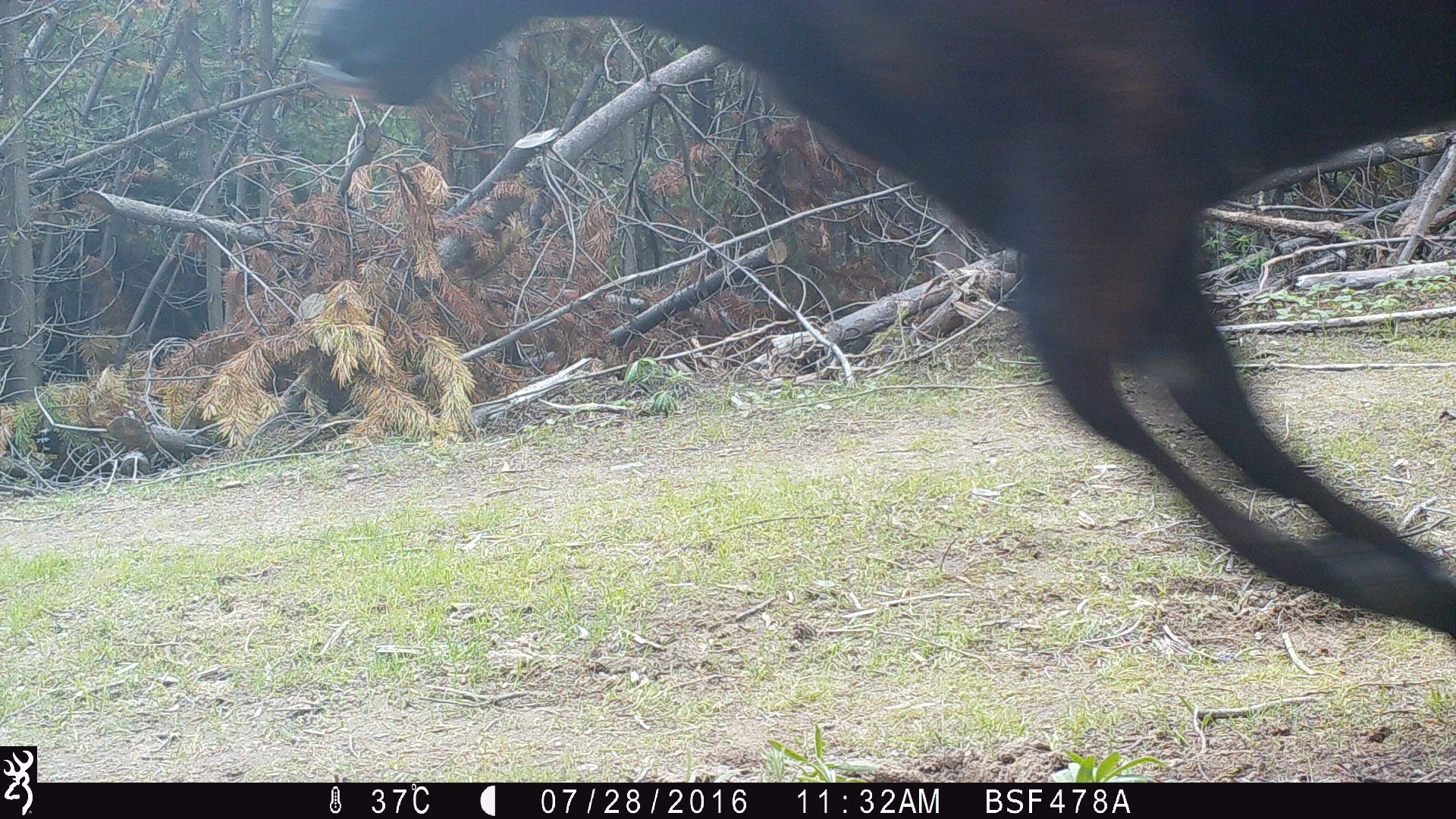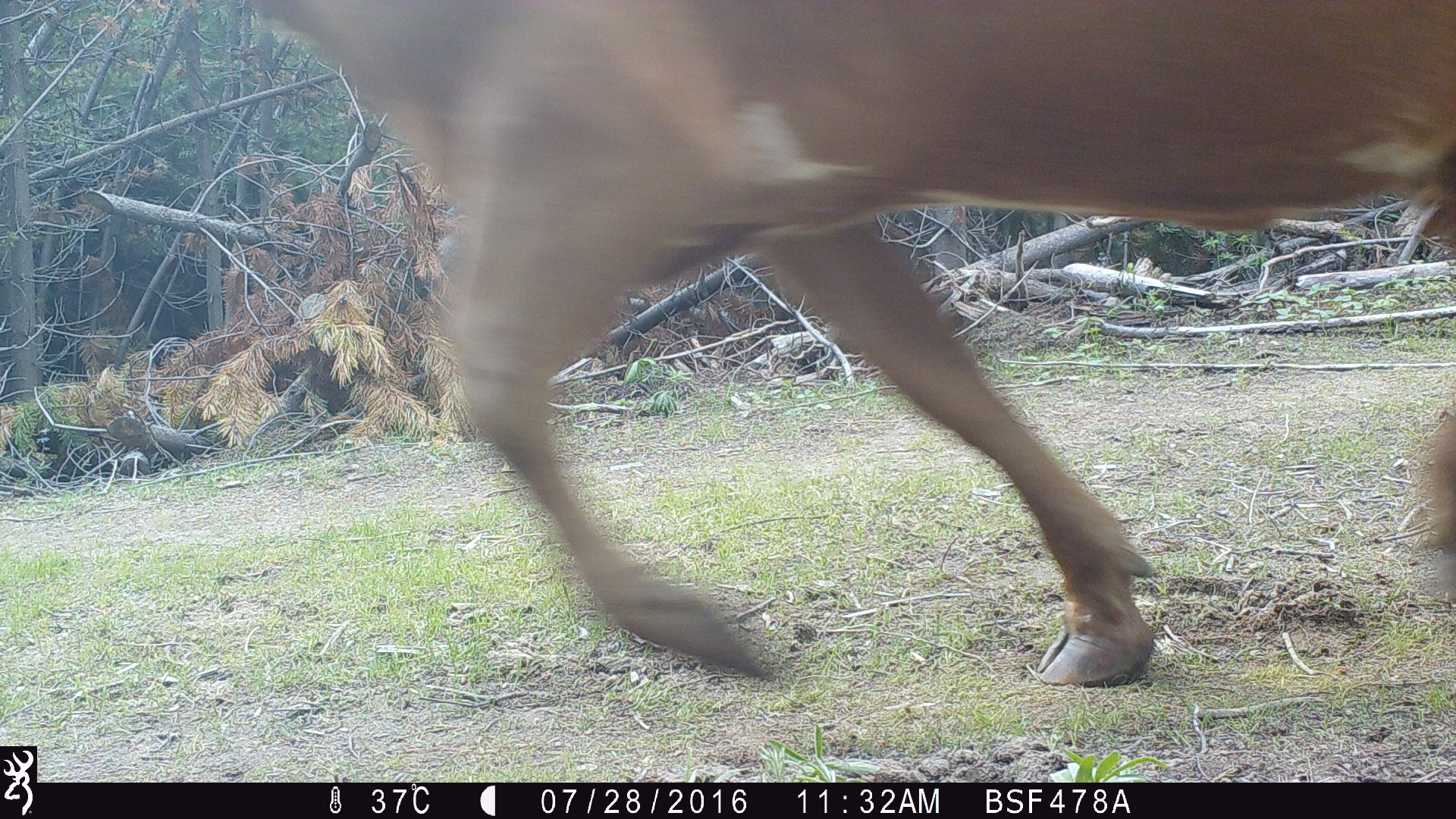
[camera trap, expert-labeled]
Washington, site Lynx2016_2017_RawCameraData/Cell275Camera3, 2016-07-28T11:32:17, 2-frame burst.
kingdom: Animalia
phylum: Chordata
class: Mammalia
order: Artiodactyla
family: Bovidae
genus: Bos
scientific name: Bos taurus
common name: domestic cattle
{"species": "domestic cattle (Bos taurus)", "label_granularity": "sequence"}